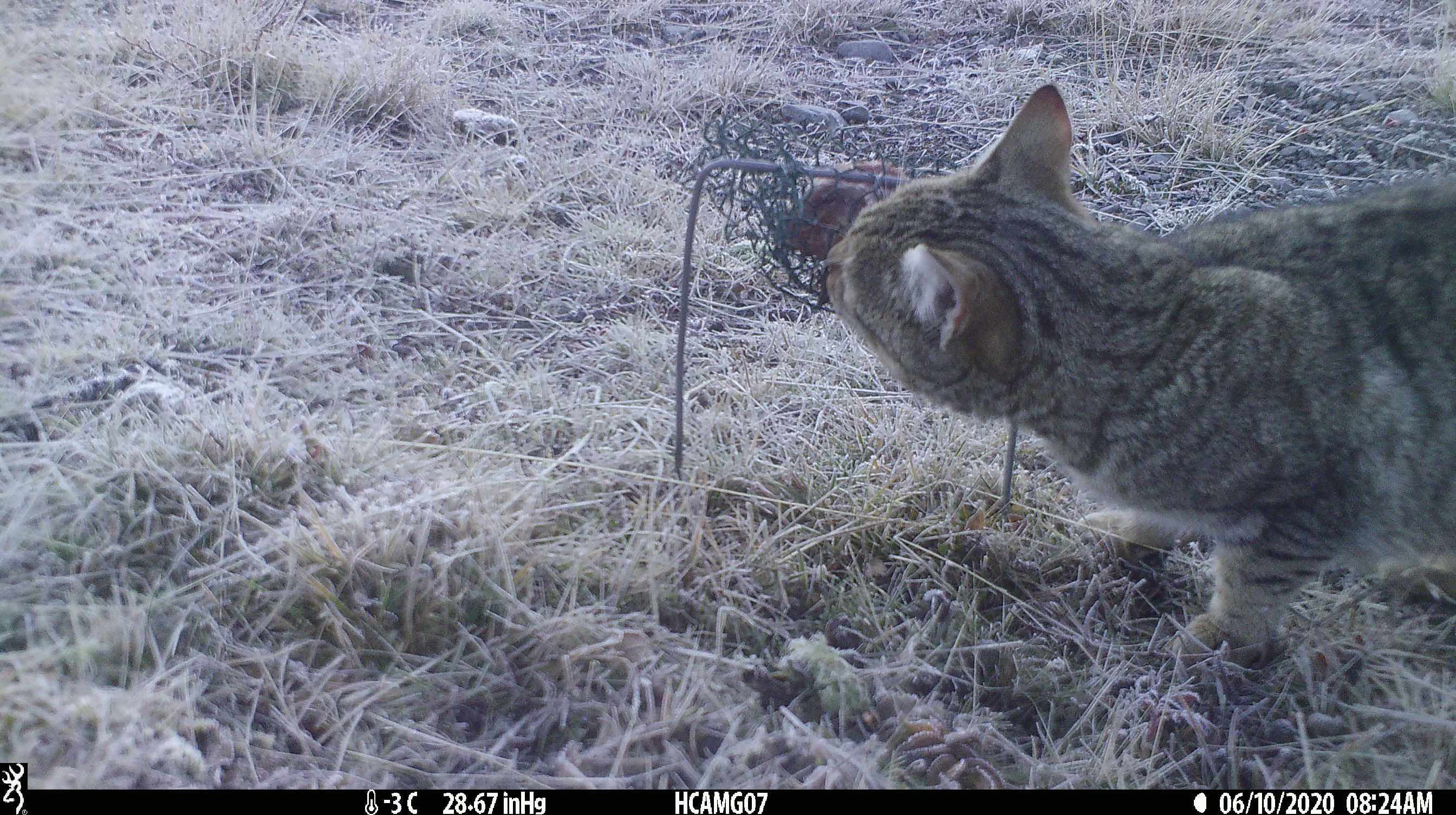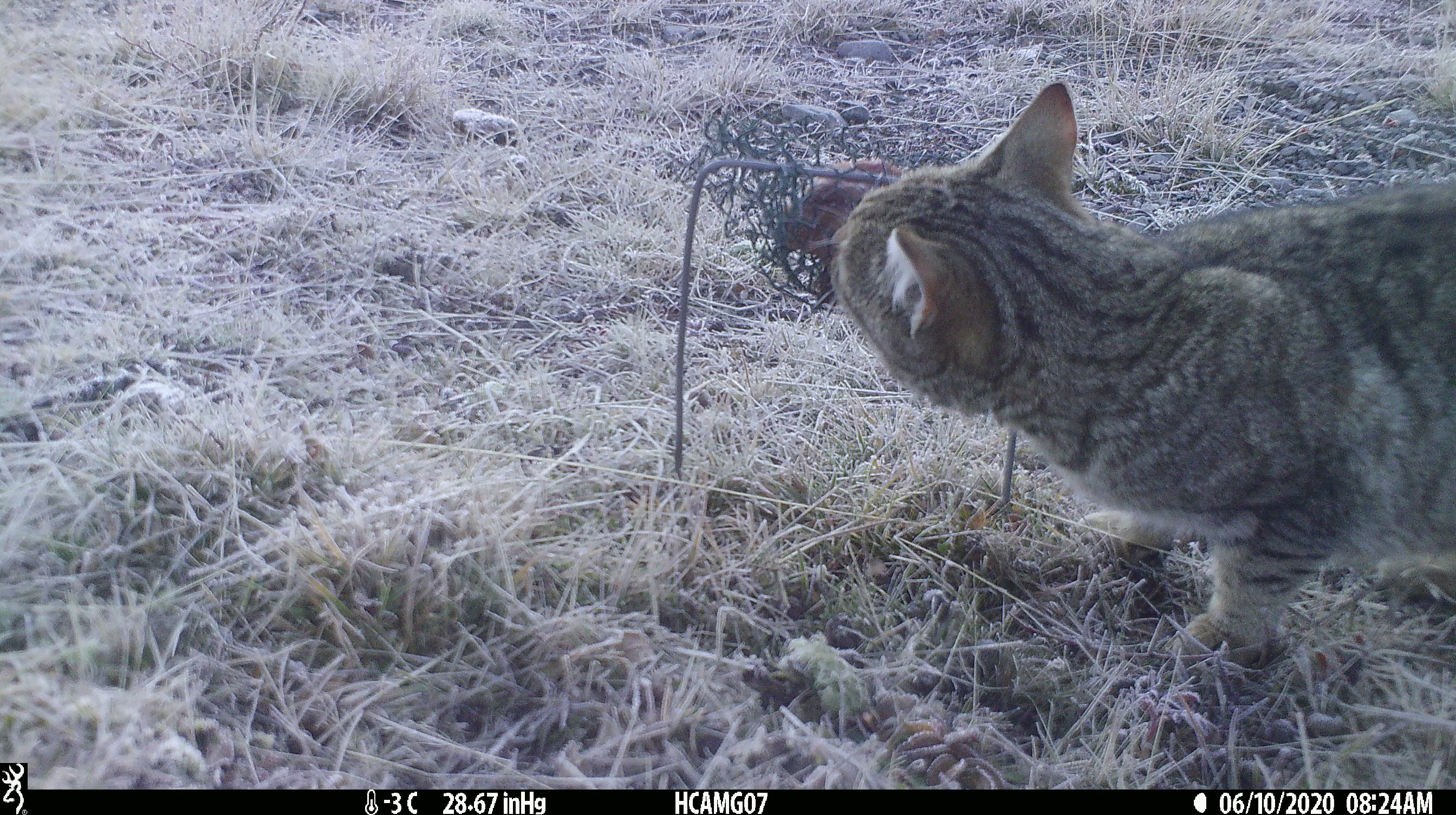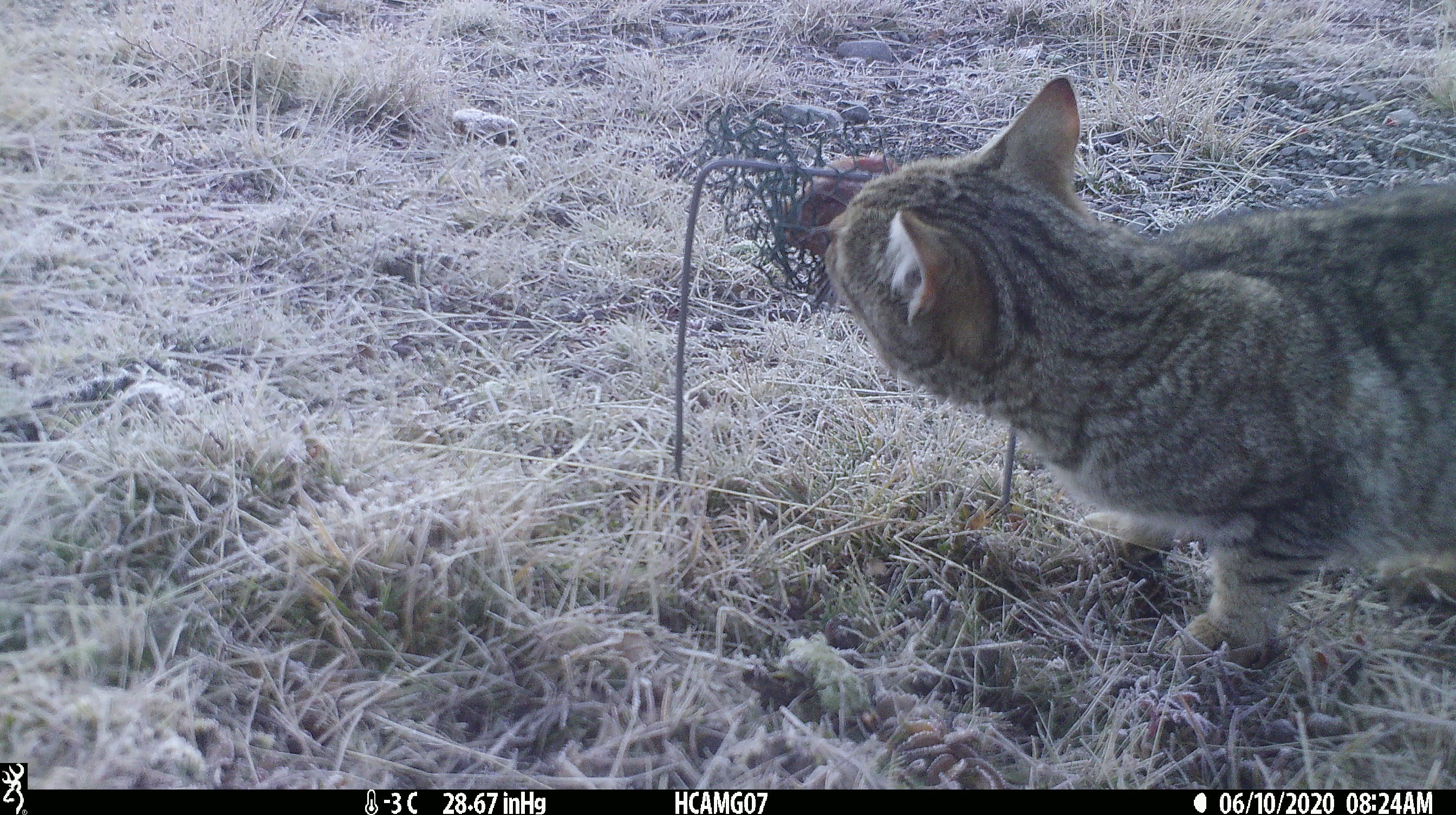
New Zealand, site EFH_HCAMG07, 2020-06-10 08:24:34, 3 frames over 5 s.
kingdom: Animalia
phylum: Chordata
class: Mammalia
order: Carnivora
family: Felidae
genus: Felis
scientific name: Felis catus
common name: domestic cat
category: cat